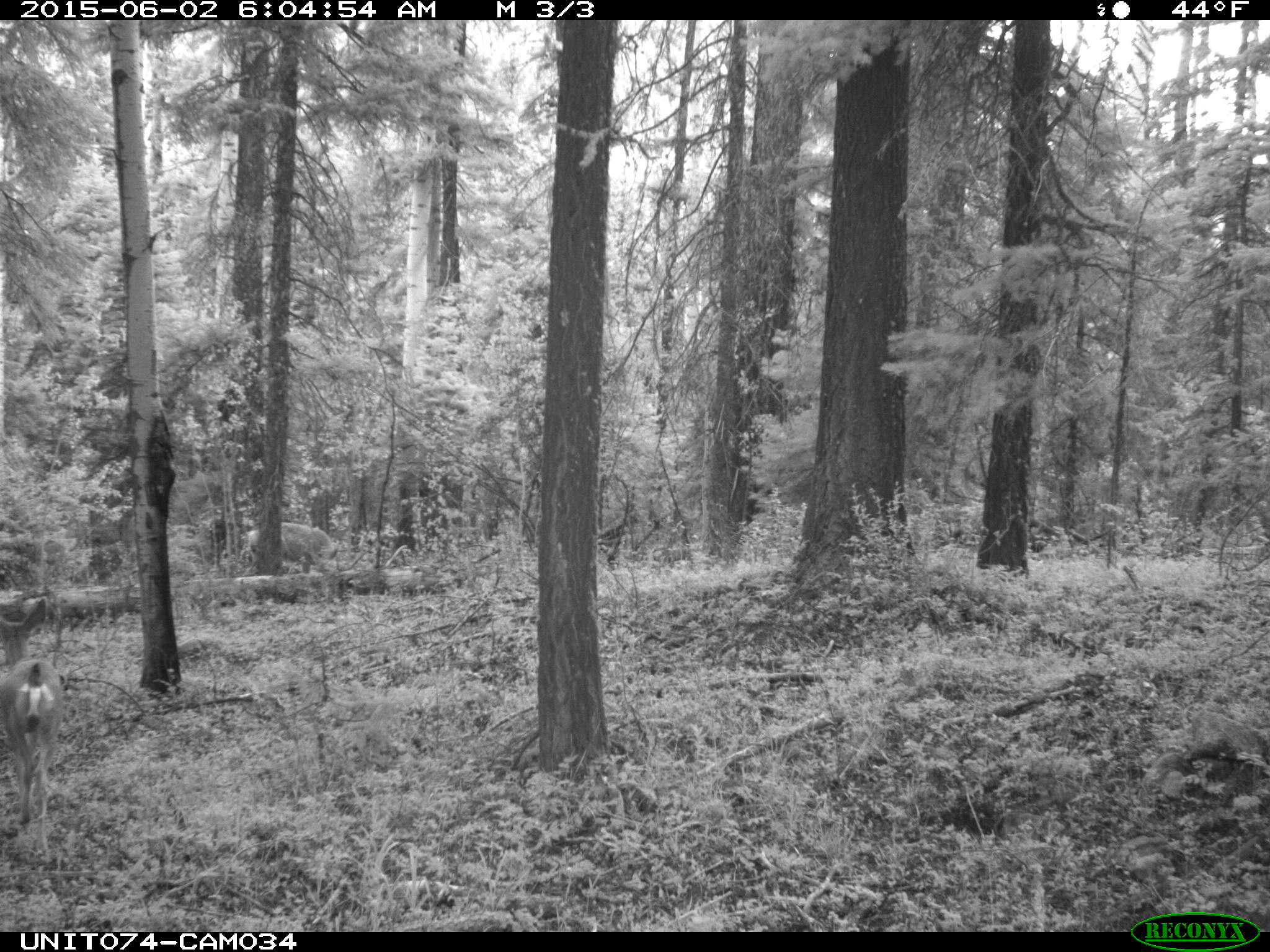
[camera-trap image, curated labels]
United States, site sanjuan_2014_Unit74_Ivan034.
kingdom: Animalia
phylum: Chordata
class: Mammalia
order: Artiodactyla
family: Cervidae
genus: Odocoileus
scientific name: Odocoileus hemionus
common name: mule deer